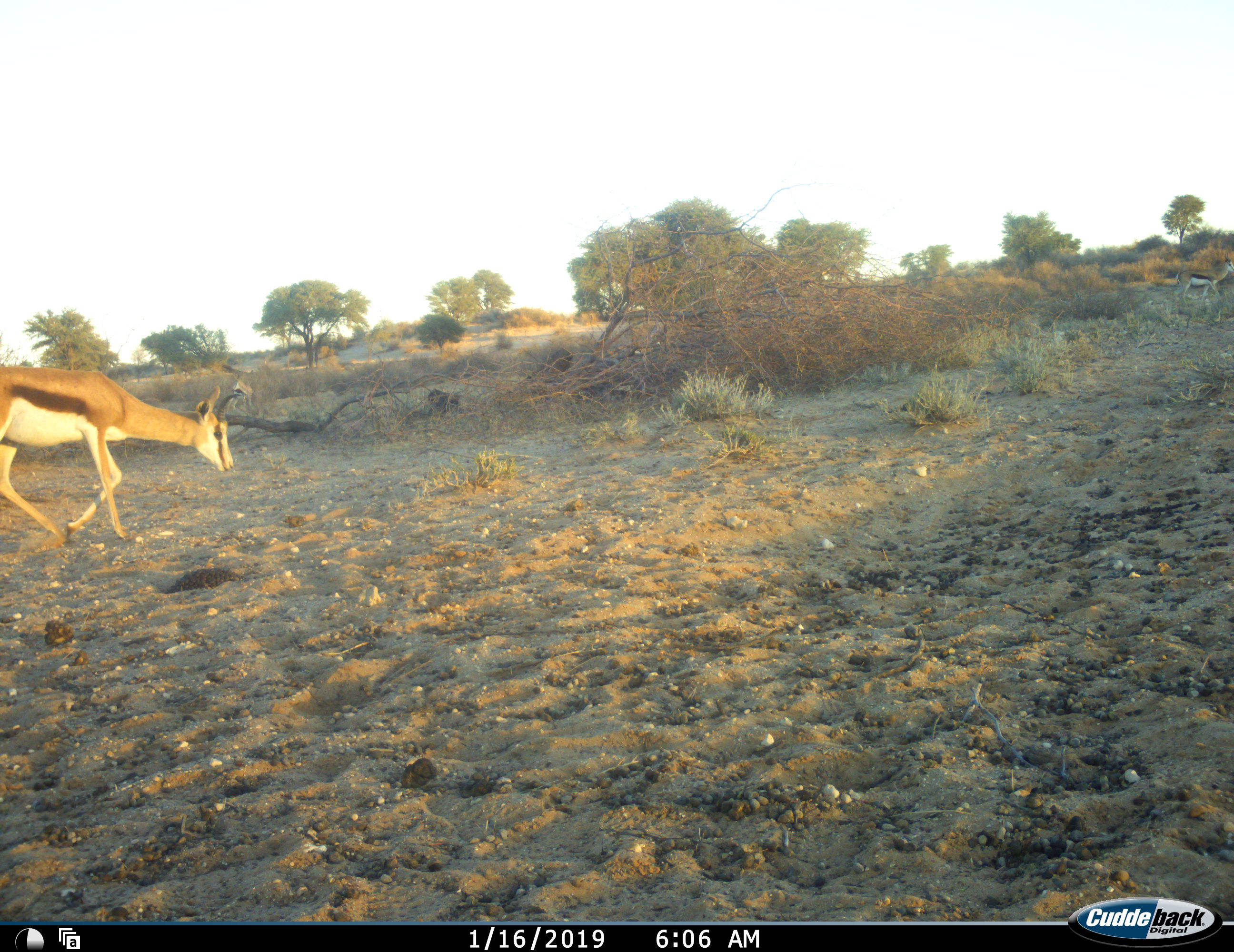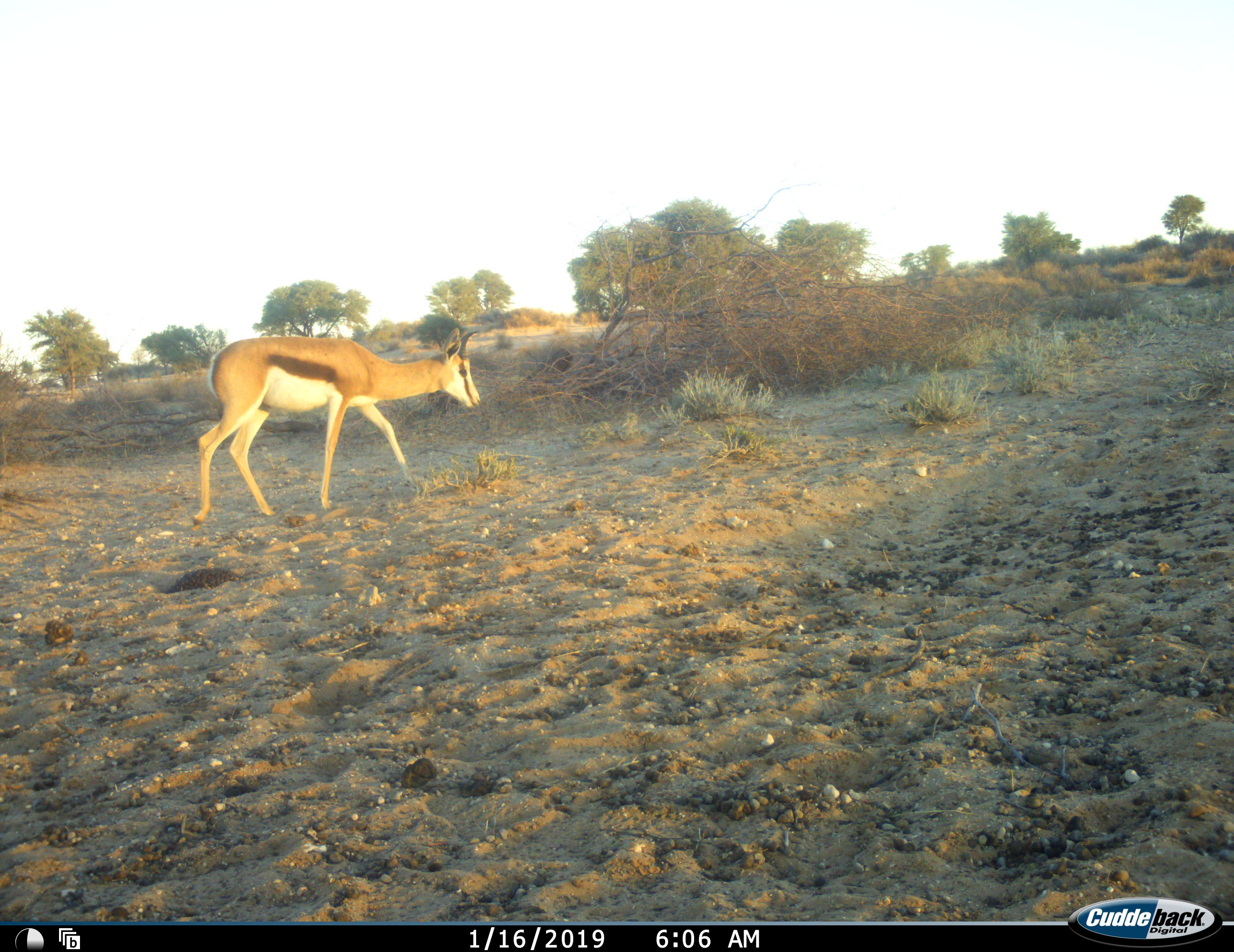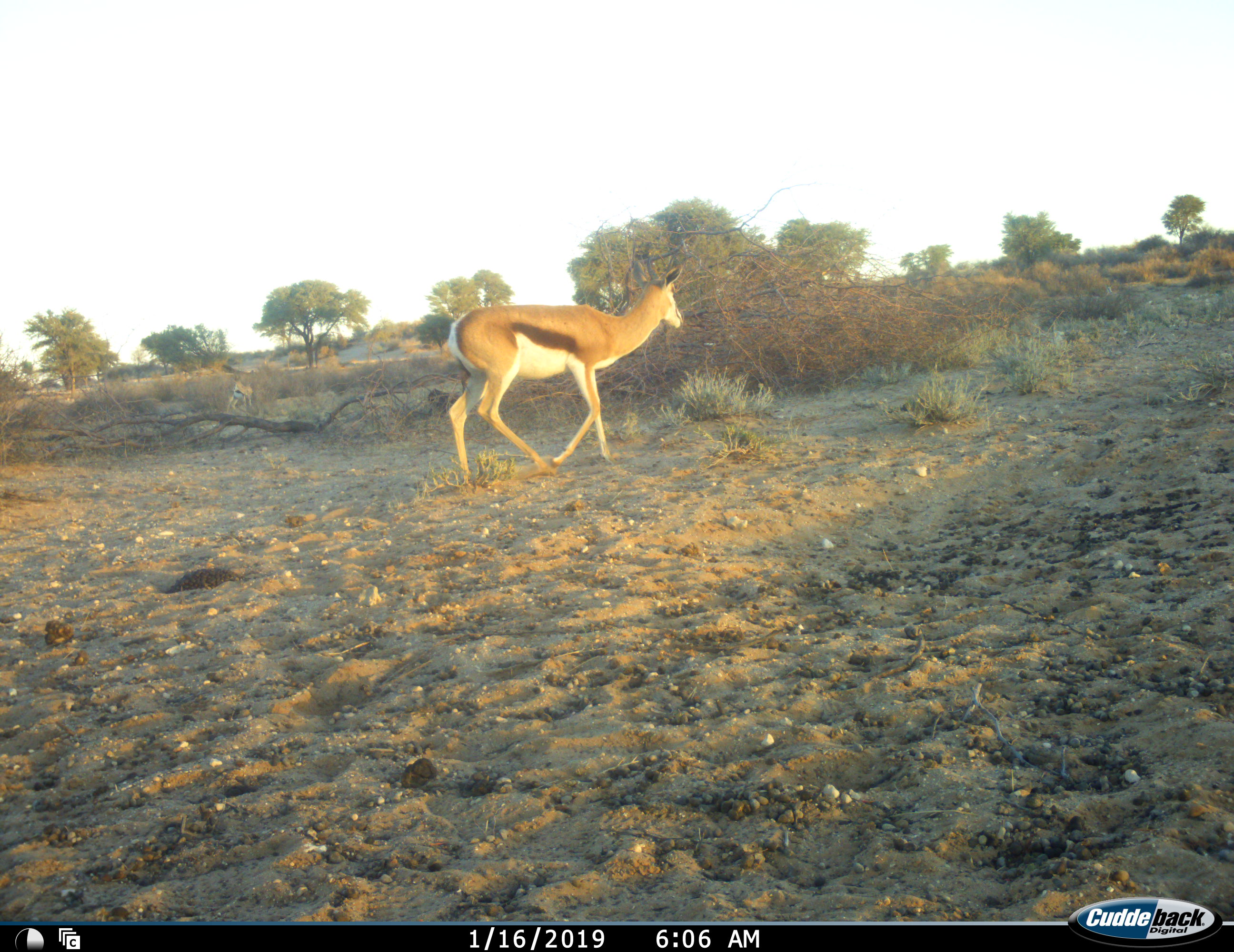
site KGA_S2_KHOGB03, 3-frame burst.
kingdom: Animalia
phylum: Chordata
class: Mammalia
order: Artiodactyla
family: Bovidae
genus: Antidorcas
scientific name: Antidorcas marsupialis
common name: springbok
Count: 3.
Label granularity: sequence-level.